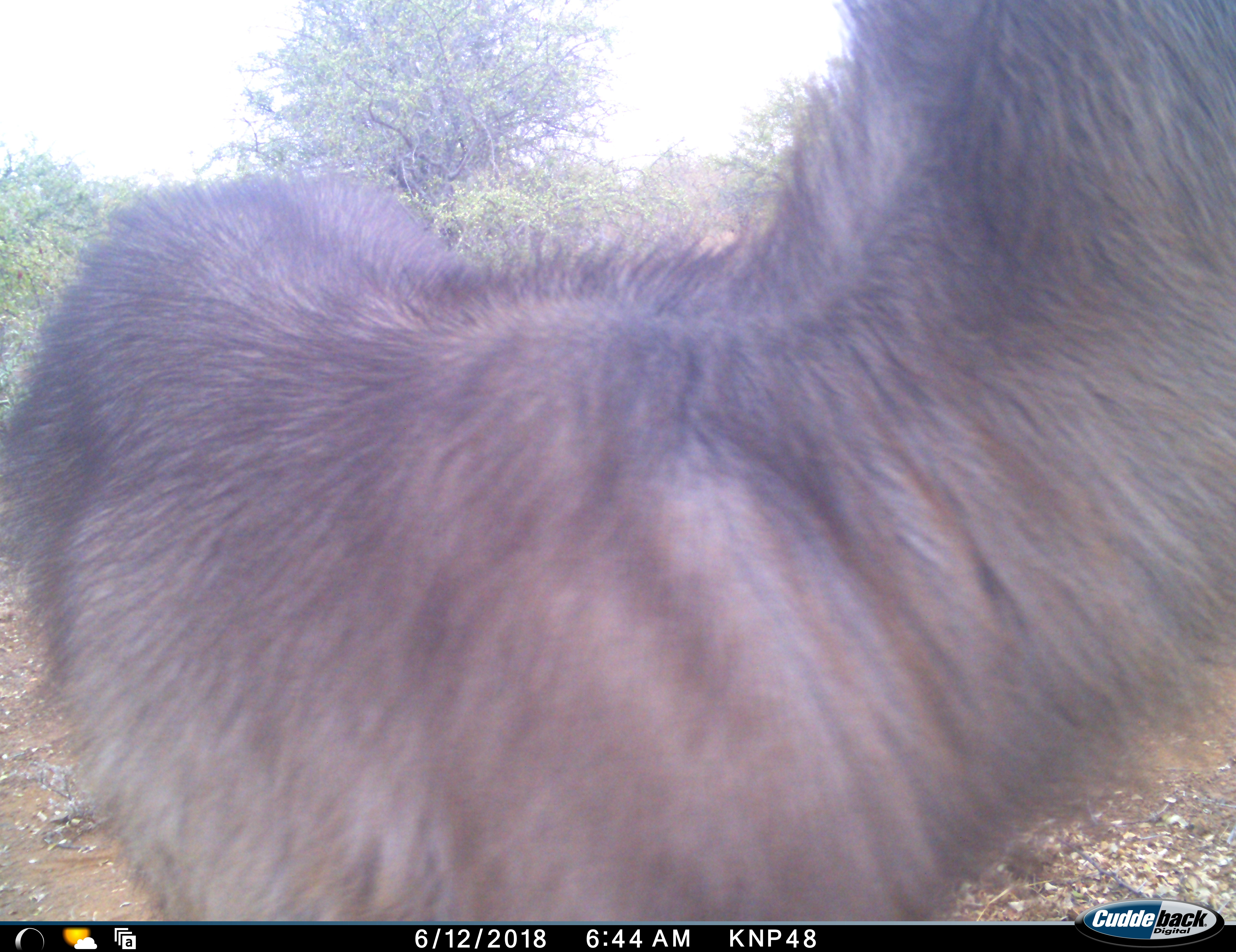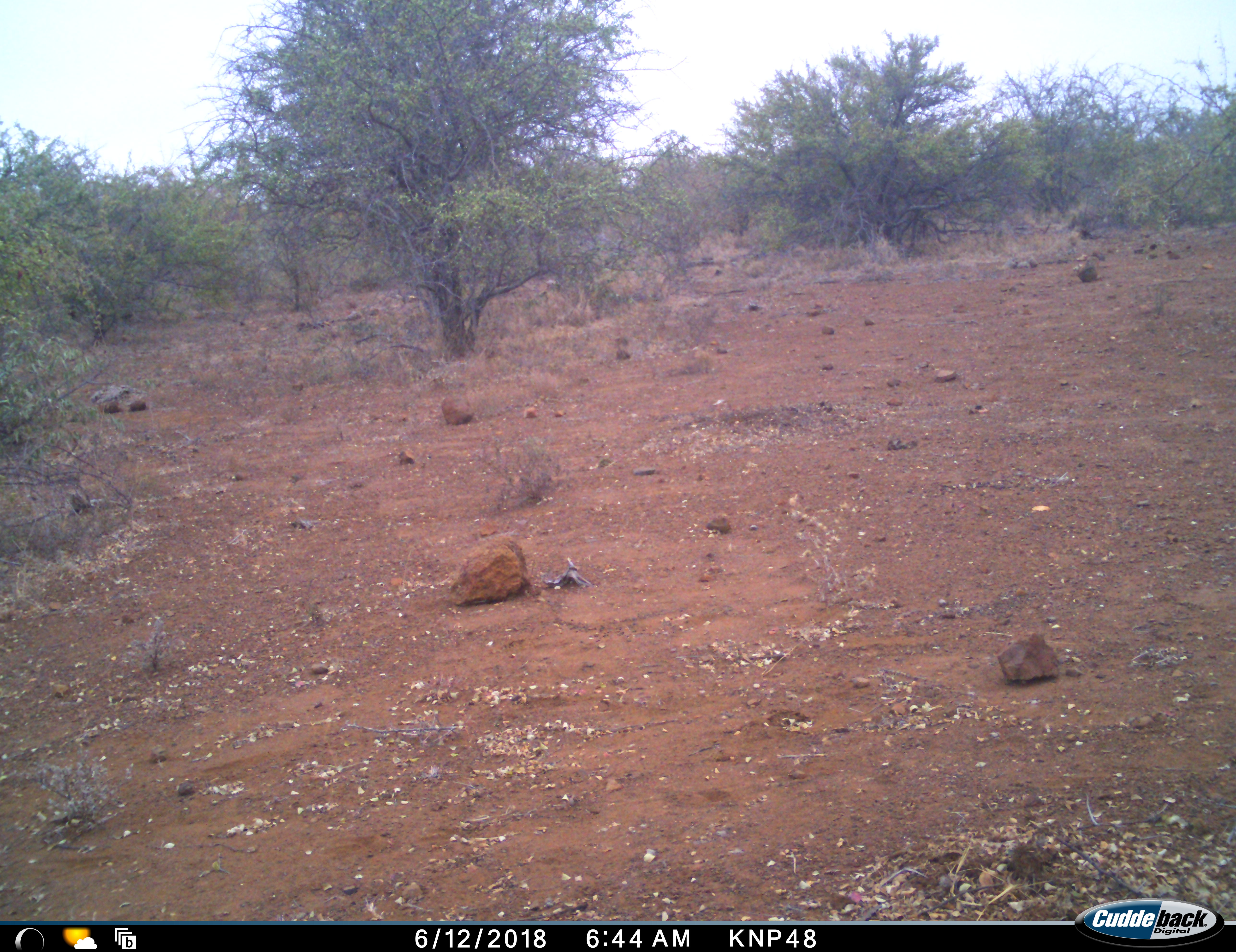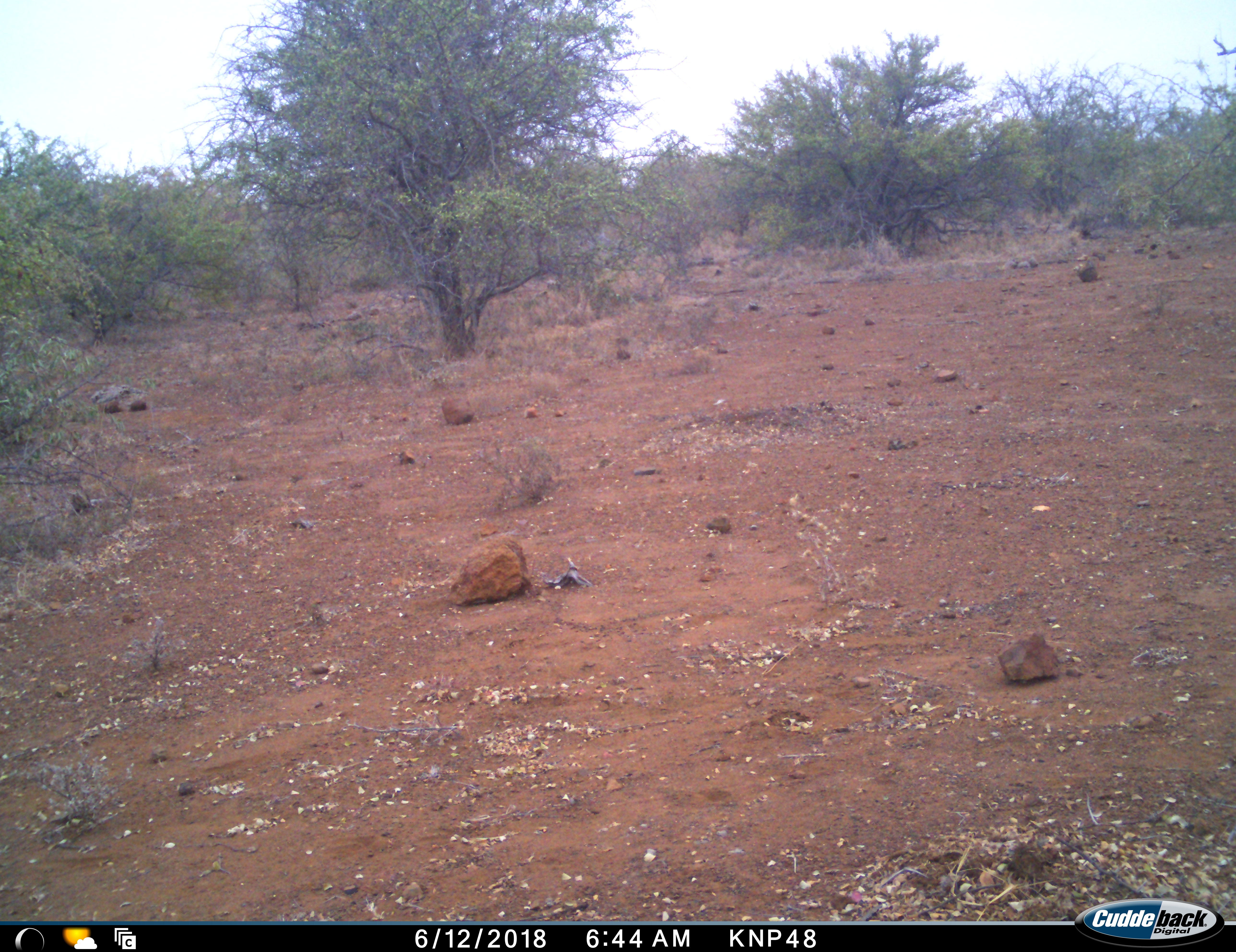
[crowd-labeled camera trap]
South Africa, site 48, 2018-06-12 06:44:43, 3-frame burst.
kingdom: Animalia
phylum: Chordata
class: Mammalia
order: Artiodactyla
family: Bovidae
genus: Kobus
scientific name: Kobus ellipsiprymnus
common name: waterbuck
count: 1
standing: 50%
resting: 0%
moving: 25%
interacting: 25%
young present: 0%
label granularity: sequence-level